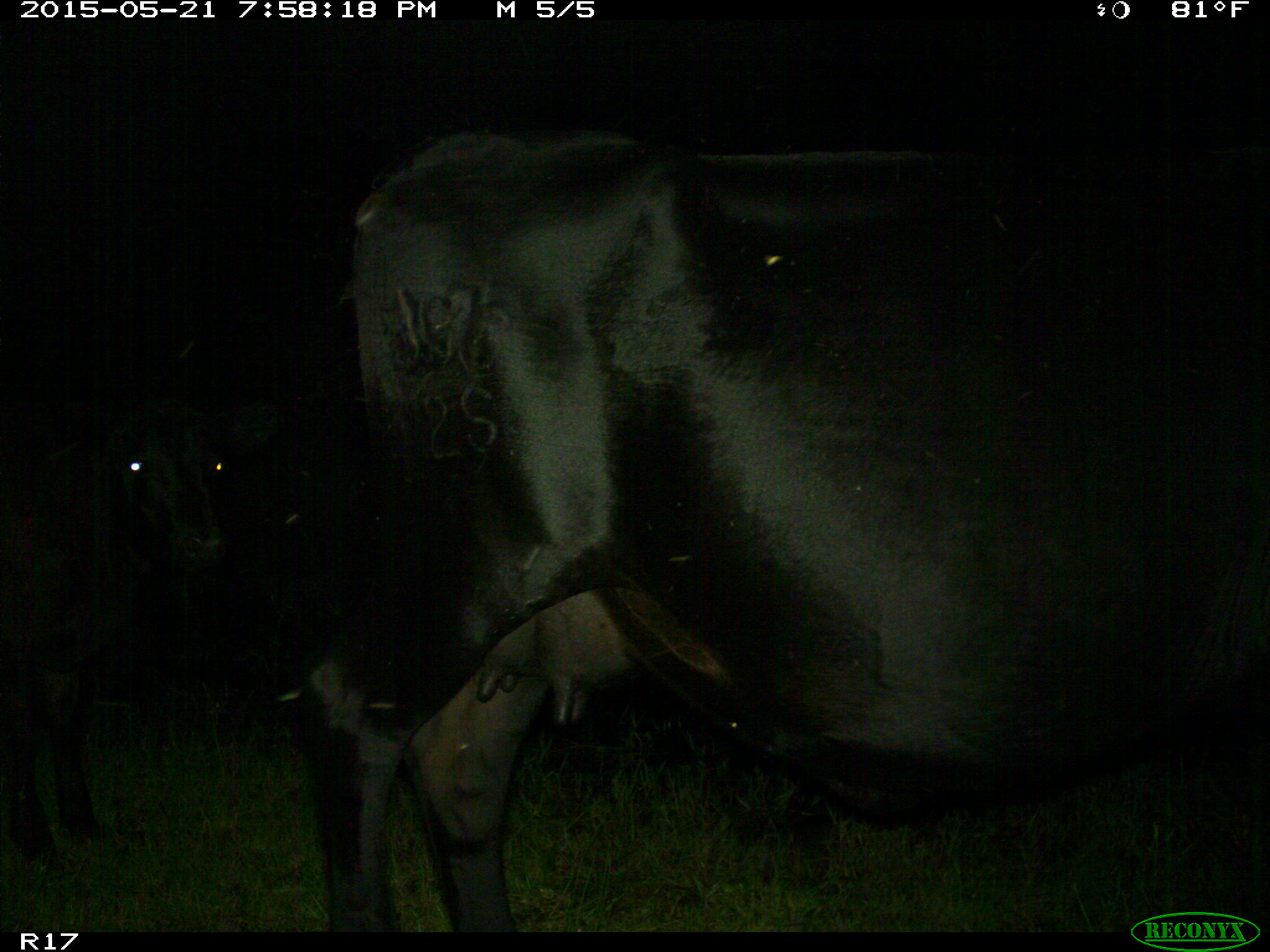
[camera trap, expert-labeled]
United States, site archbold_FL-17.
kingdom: Animalia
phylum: Chordata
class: Mammalia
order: Artiodactyla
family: Bovidae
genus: Bos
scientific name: Bos taurus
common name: domestic cow